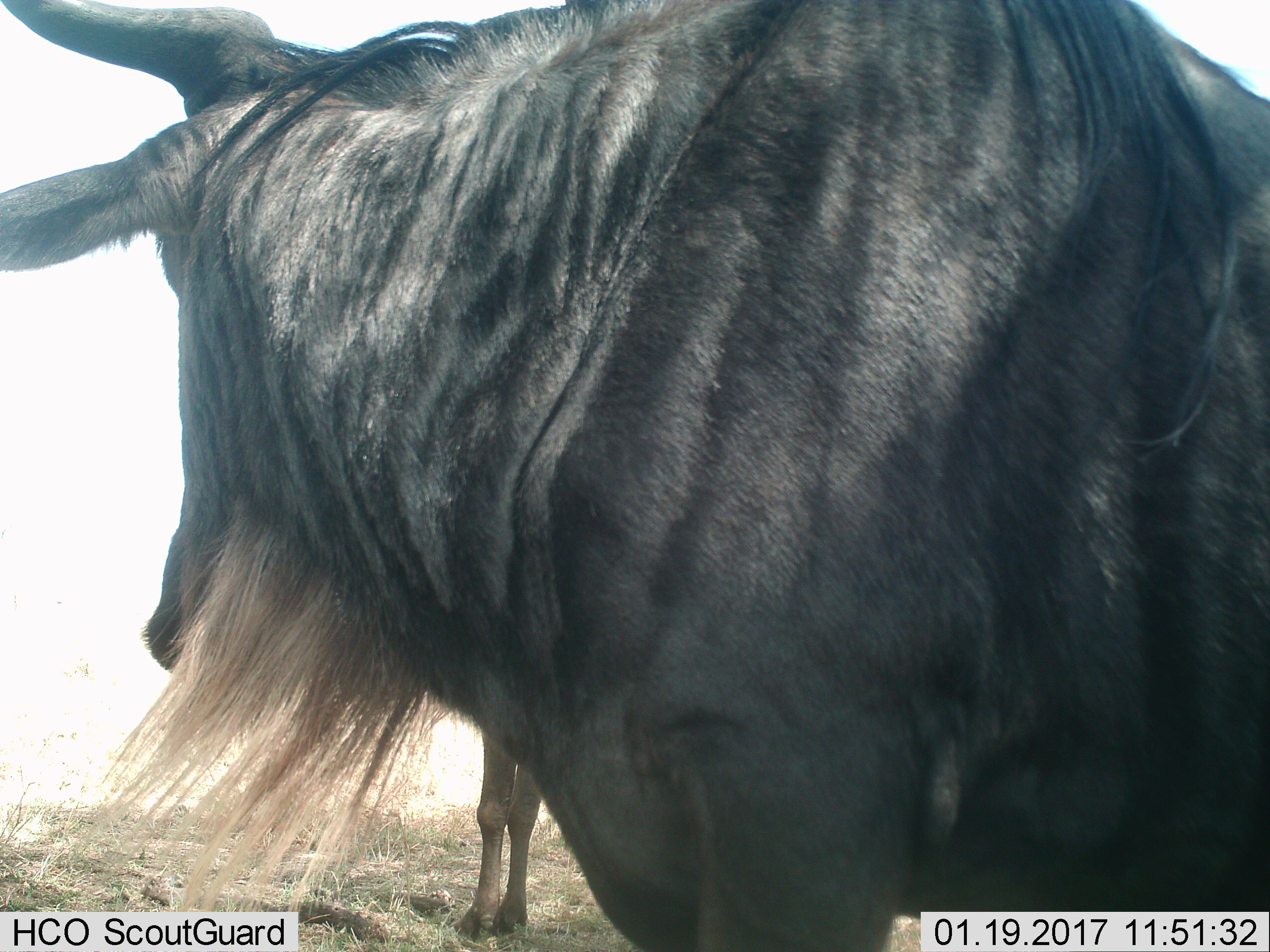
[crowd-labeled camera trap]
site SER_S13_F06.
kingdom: Animalia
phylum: Chordata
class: Mammalia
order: Artiodactyla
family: Bovidae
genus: Connochaetes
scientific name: Connochaetes taurinus taurinus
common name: blue wildebeest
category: wildebeestblue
Wildebeestblue (blue wildebeest) (Connochaetes taurinus taurinus), count 2. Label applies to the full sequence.